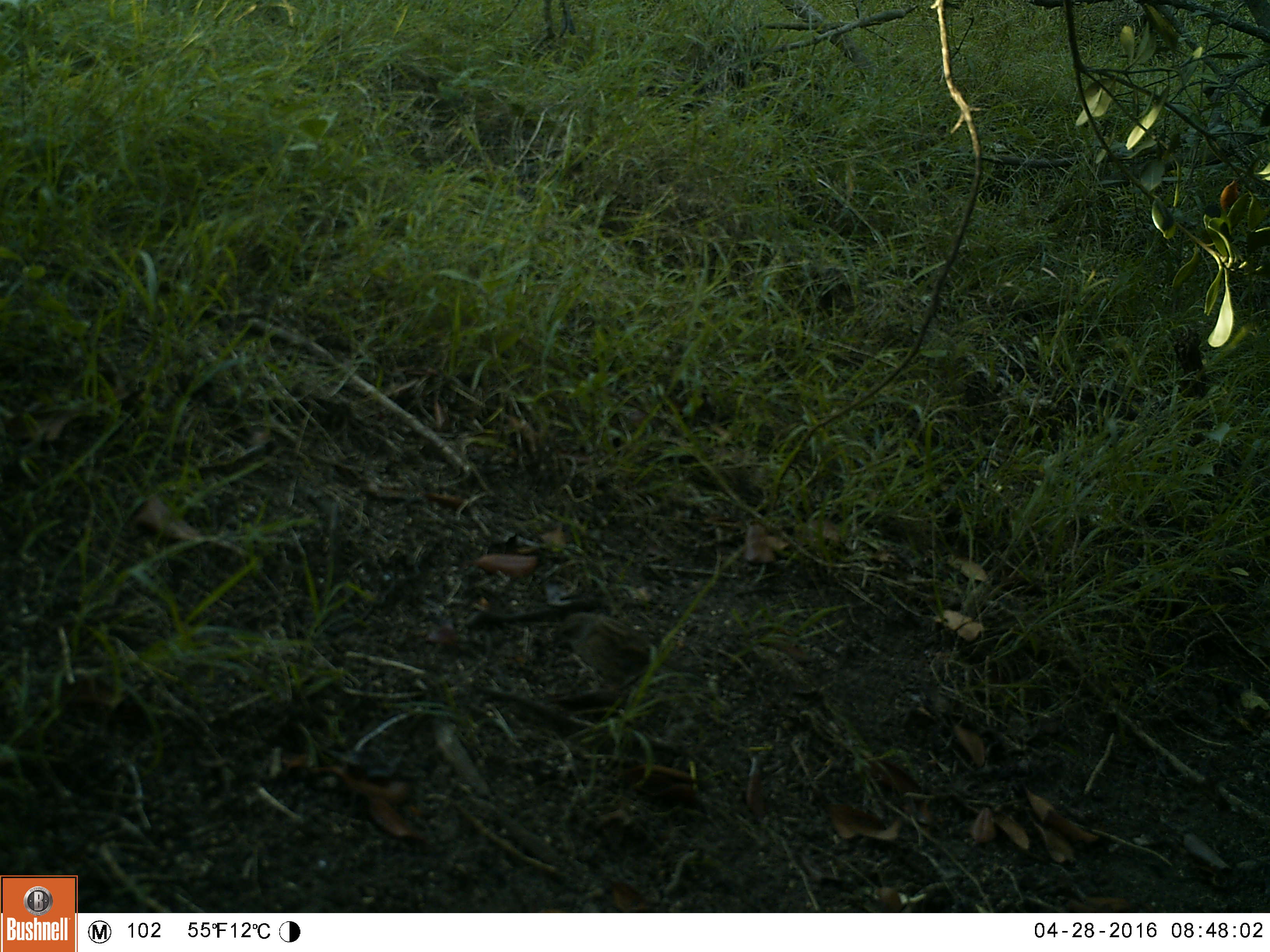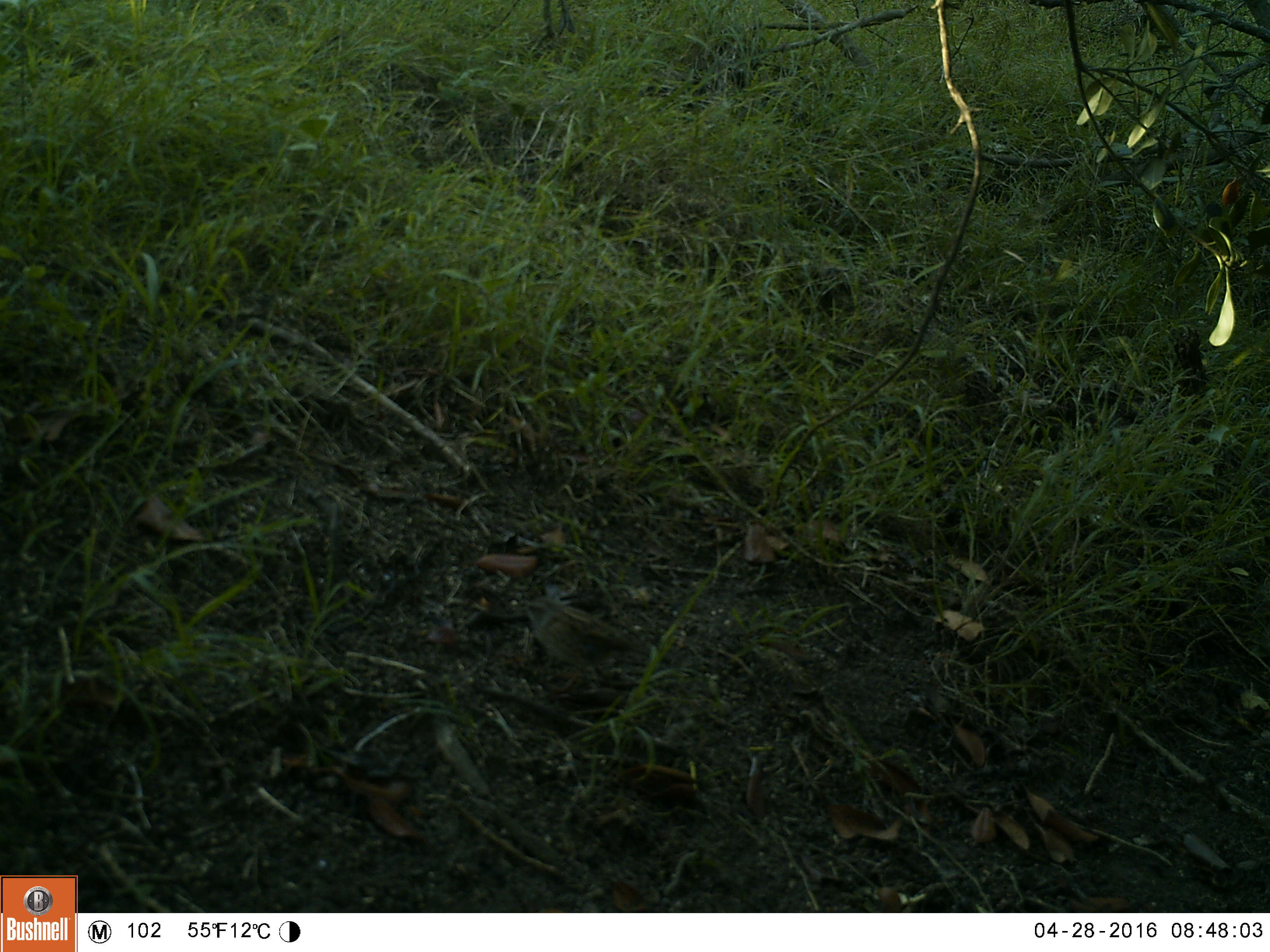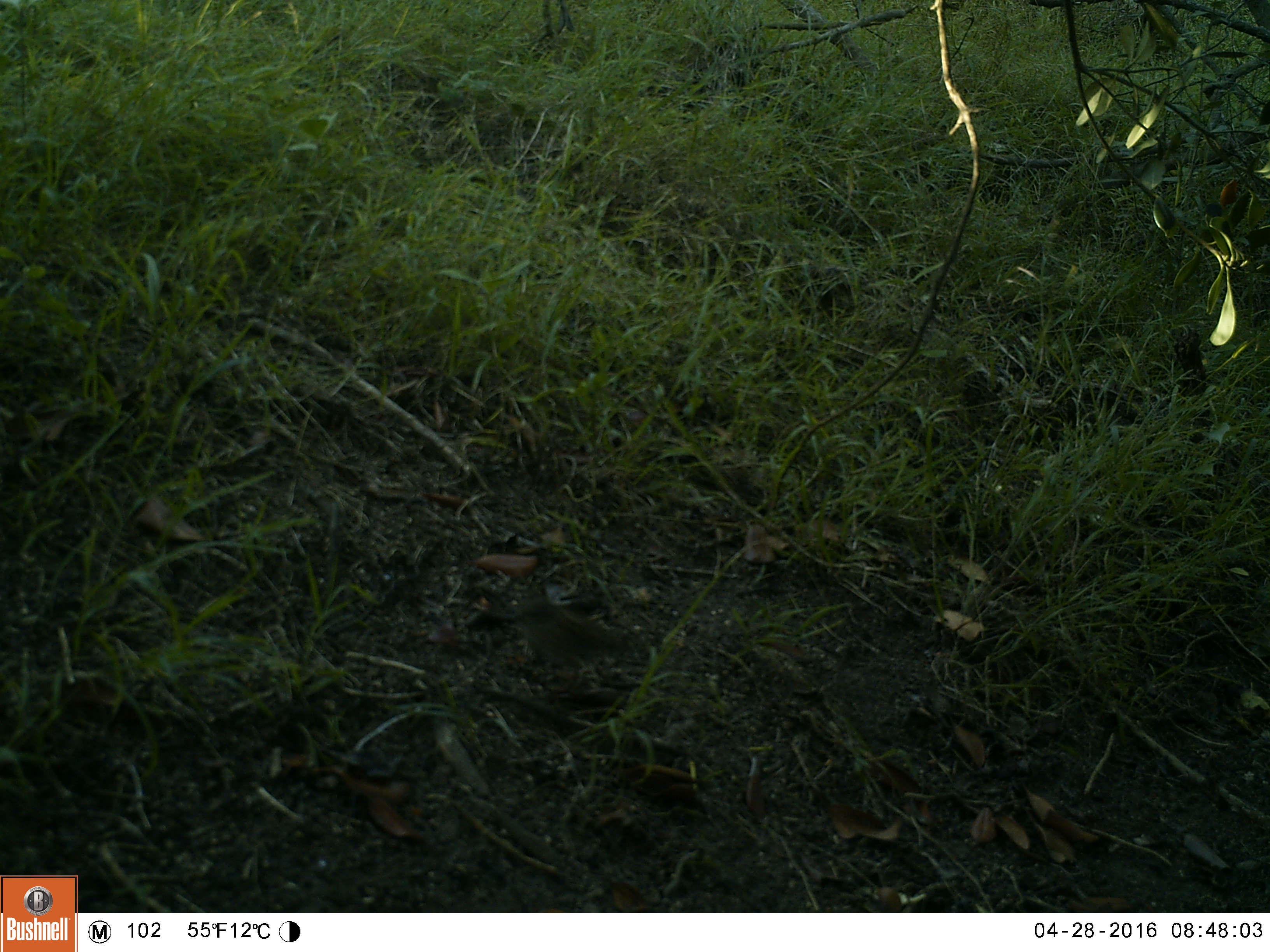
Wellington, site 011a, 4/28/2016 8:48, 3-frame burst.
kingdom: Animalia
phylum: Chordata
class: Aves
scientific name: Aves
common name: bird